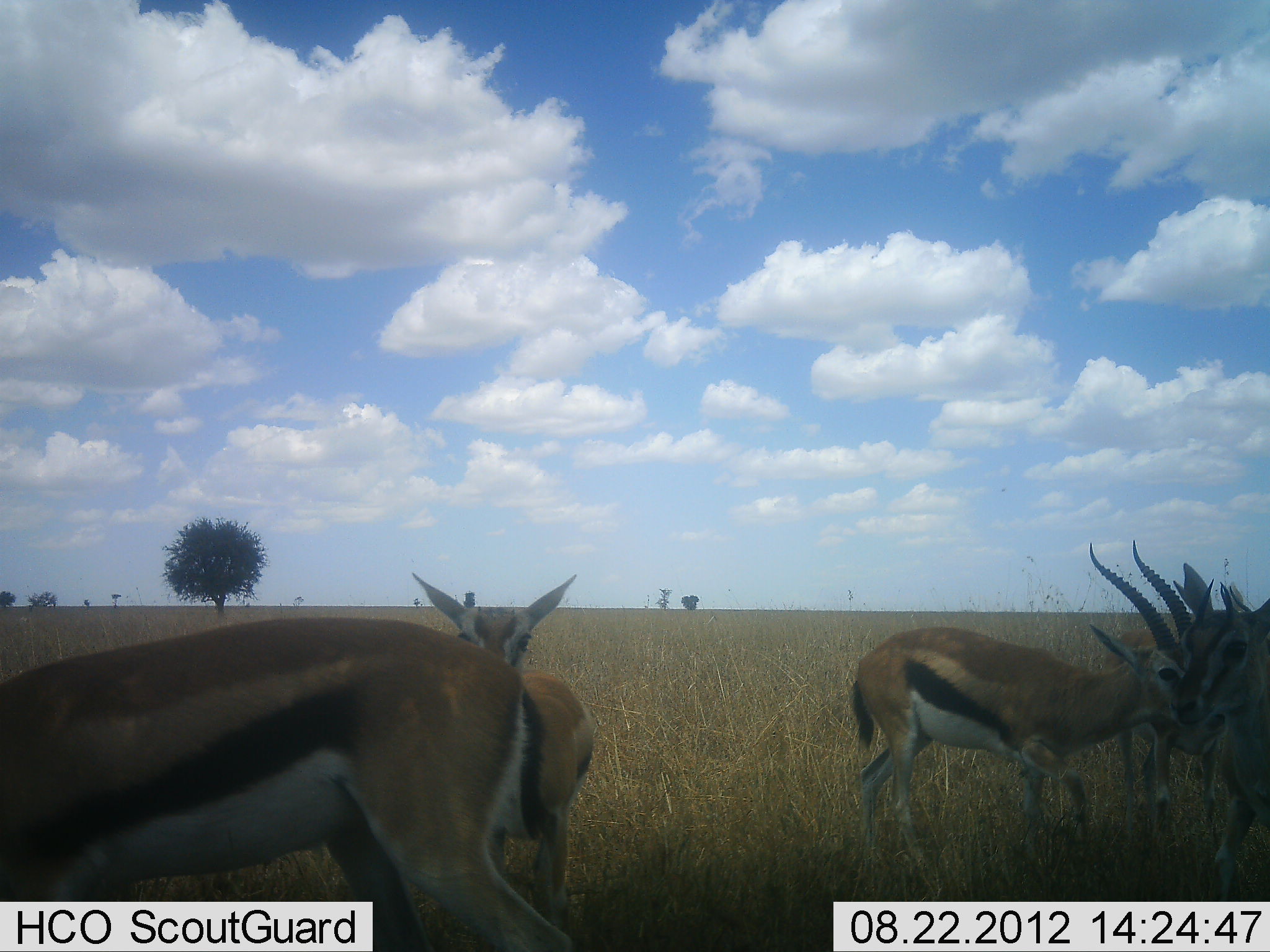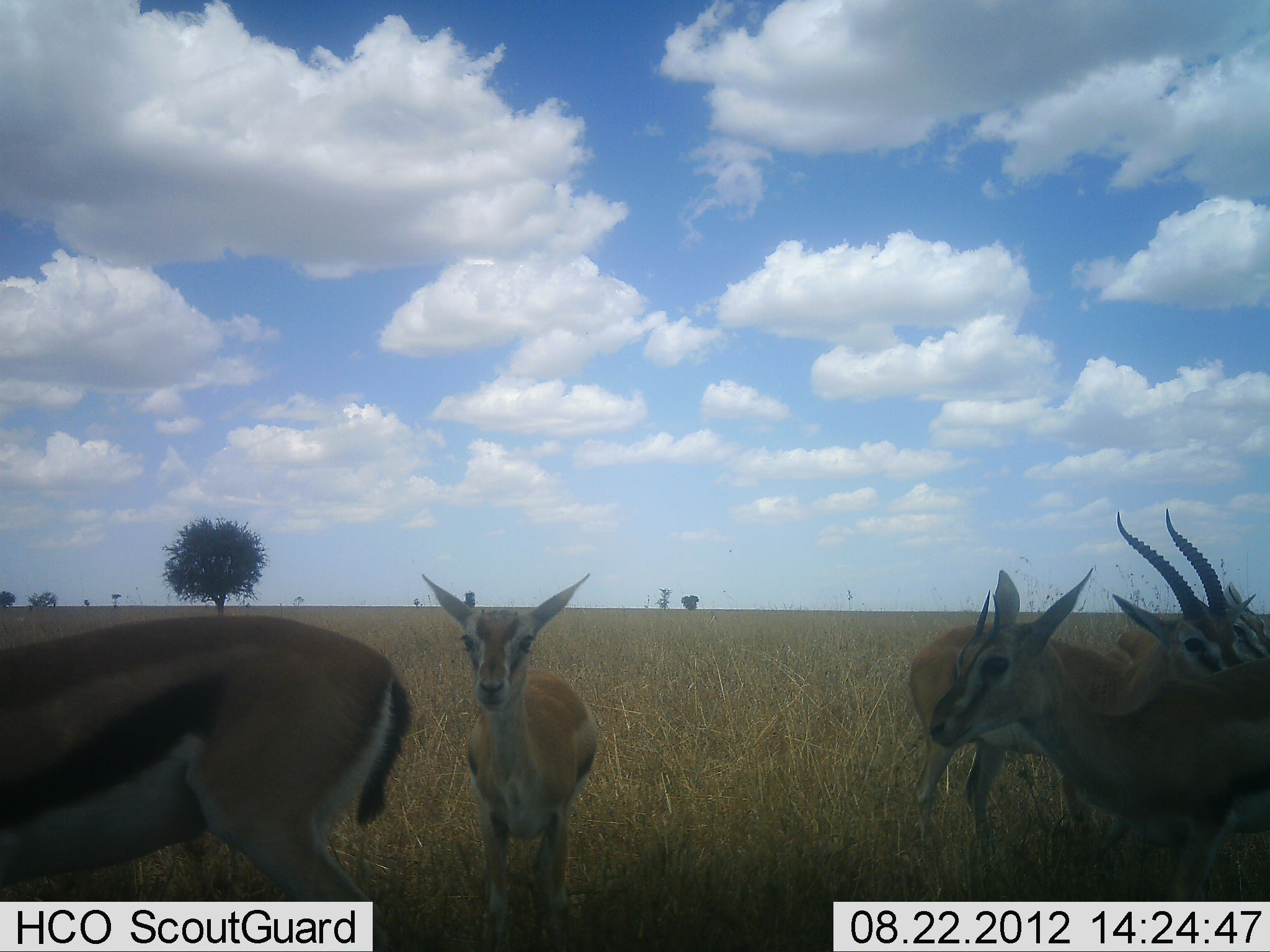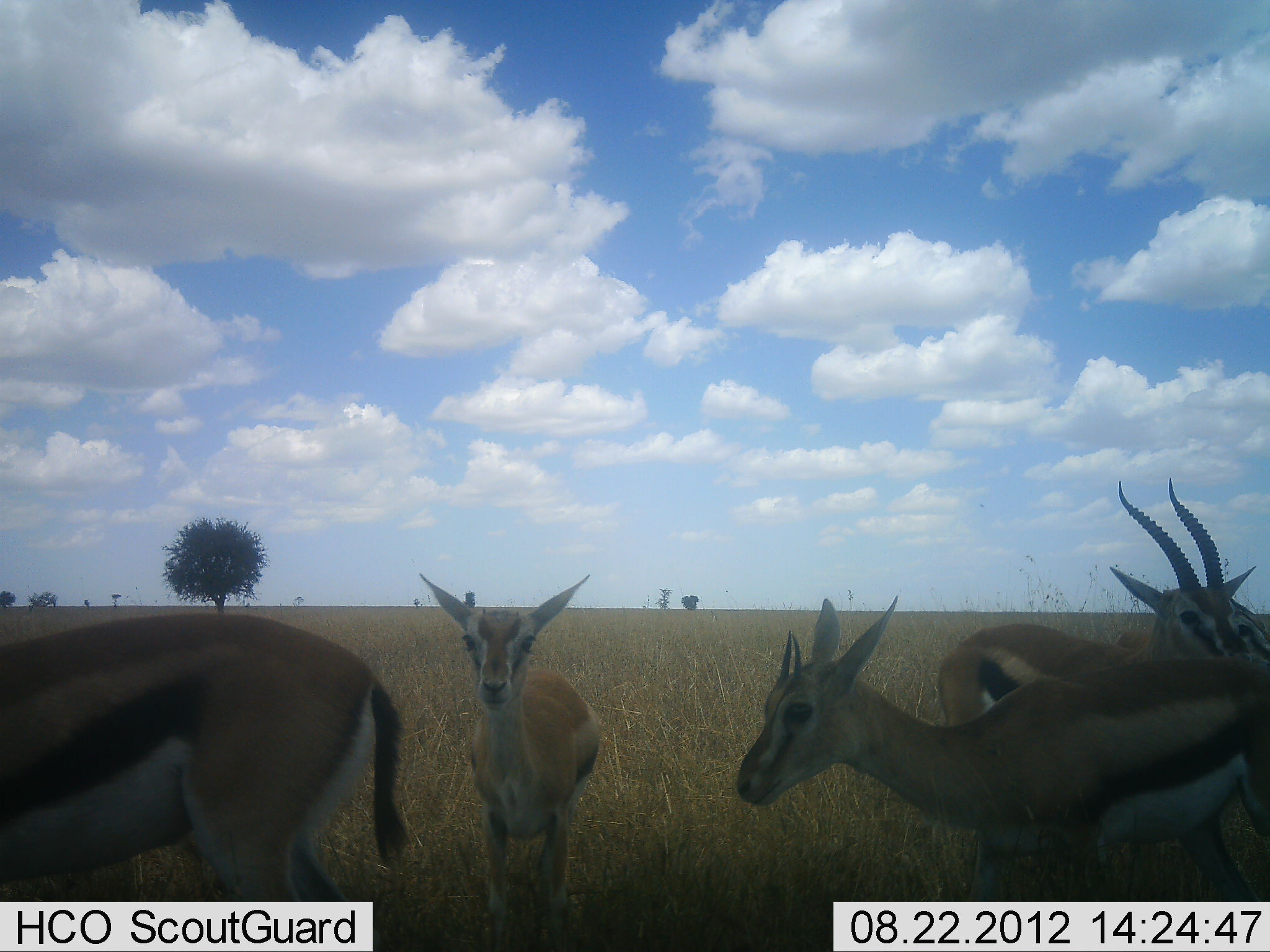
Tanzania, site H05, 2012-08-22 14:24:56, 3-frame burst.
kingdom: Animalia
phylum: Chordata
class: Mammalia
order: Artiodactyla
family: Bovidae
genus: Eudorcas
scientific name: Eudorcas thomsonii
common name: thomson's gazelle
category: gazellethomsons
Gazellethomsons (thomson's gazelle) (Eudorcas thomsonii), count 5. Behavior (volunteer vote fractions): standing 90%, resting 0%, moving 80%, interacting 10%. Young present (vote fraction): 10%. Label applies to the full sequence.